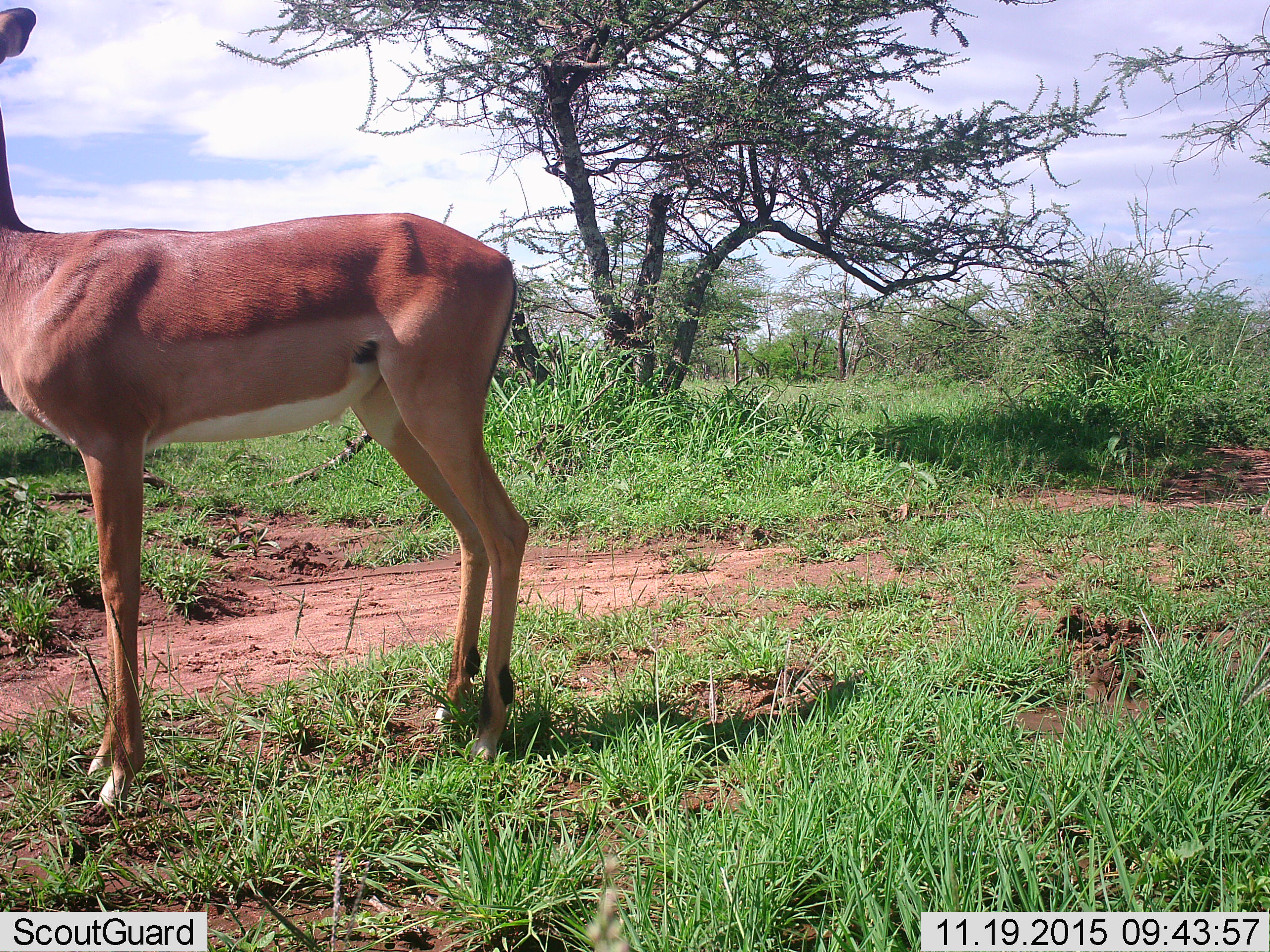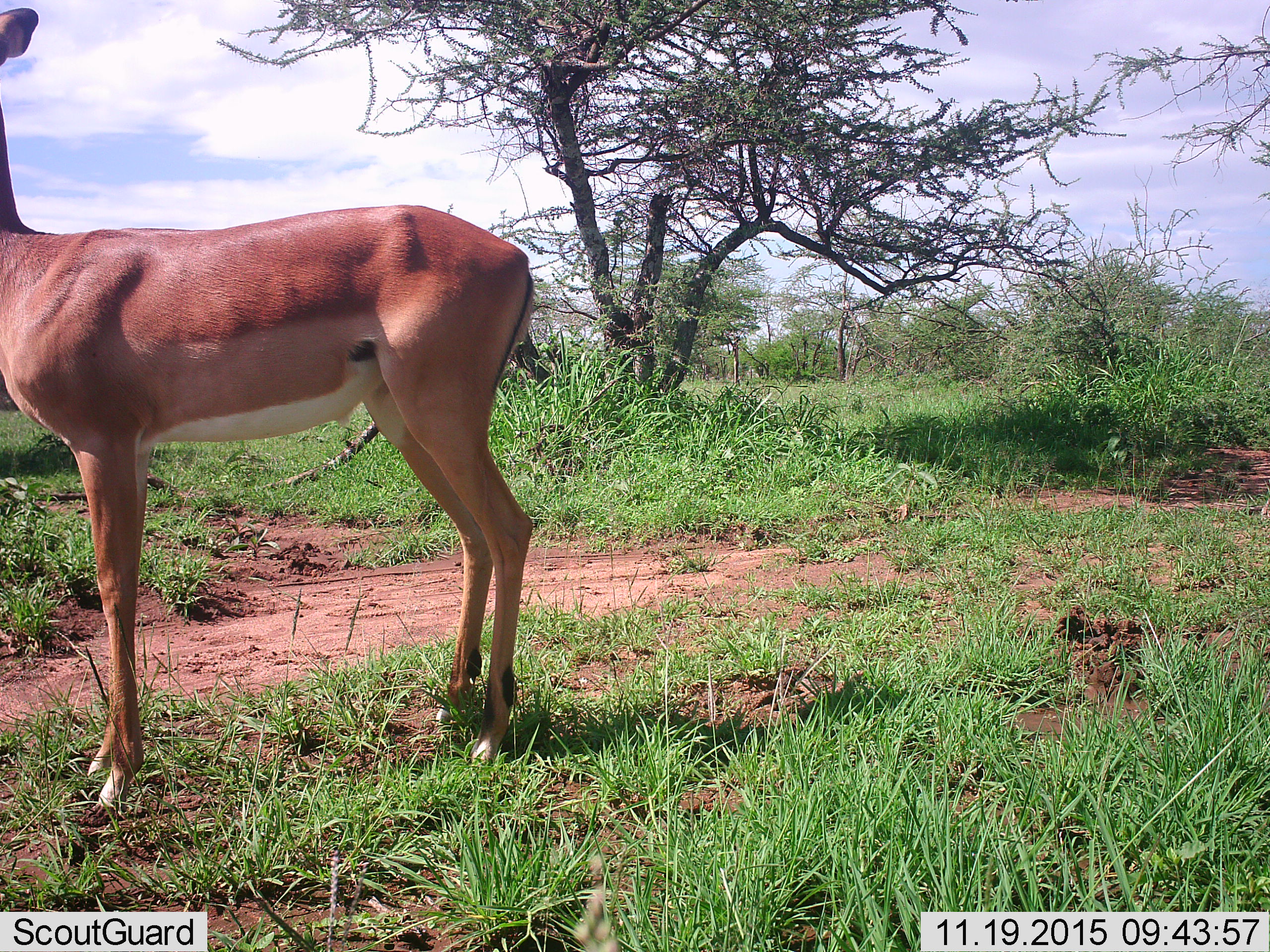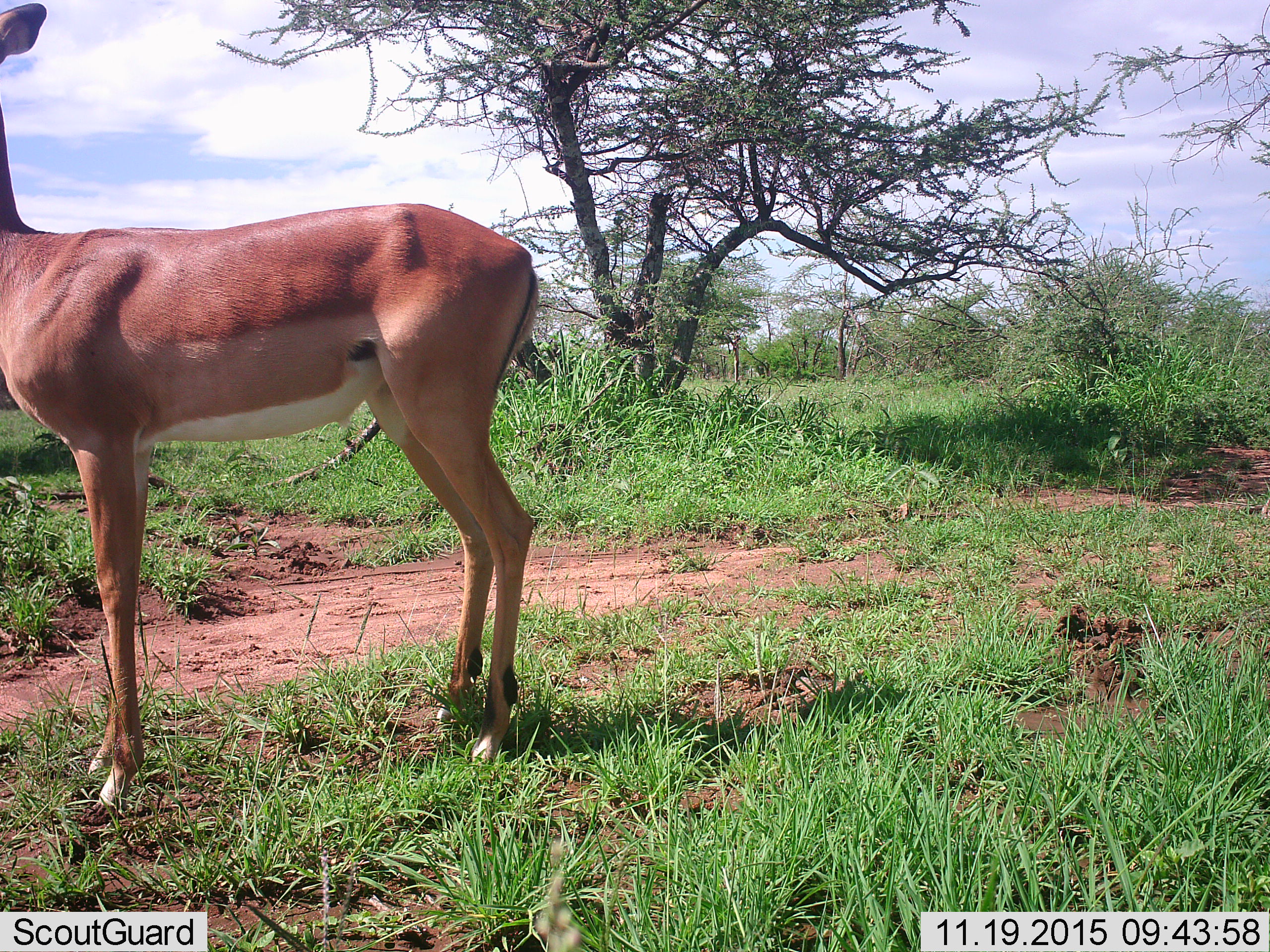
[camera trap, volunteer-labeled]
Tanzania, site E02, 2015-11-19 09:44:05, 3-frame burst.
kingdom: Animalia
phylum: Chordata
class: Mammalia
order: Artiodactyla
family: Bovidae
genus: Aepyceros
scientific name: Aepyceros melampus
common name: impala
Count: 1.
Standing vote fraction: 90%.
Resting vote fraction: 0%.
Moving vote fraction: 10%.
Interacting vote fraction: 0%.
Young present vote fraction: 0%.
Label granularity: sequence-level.